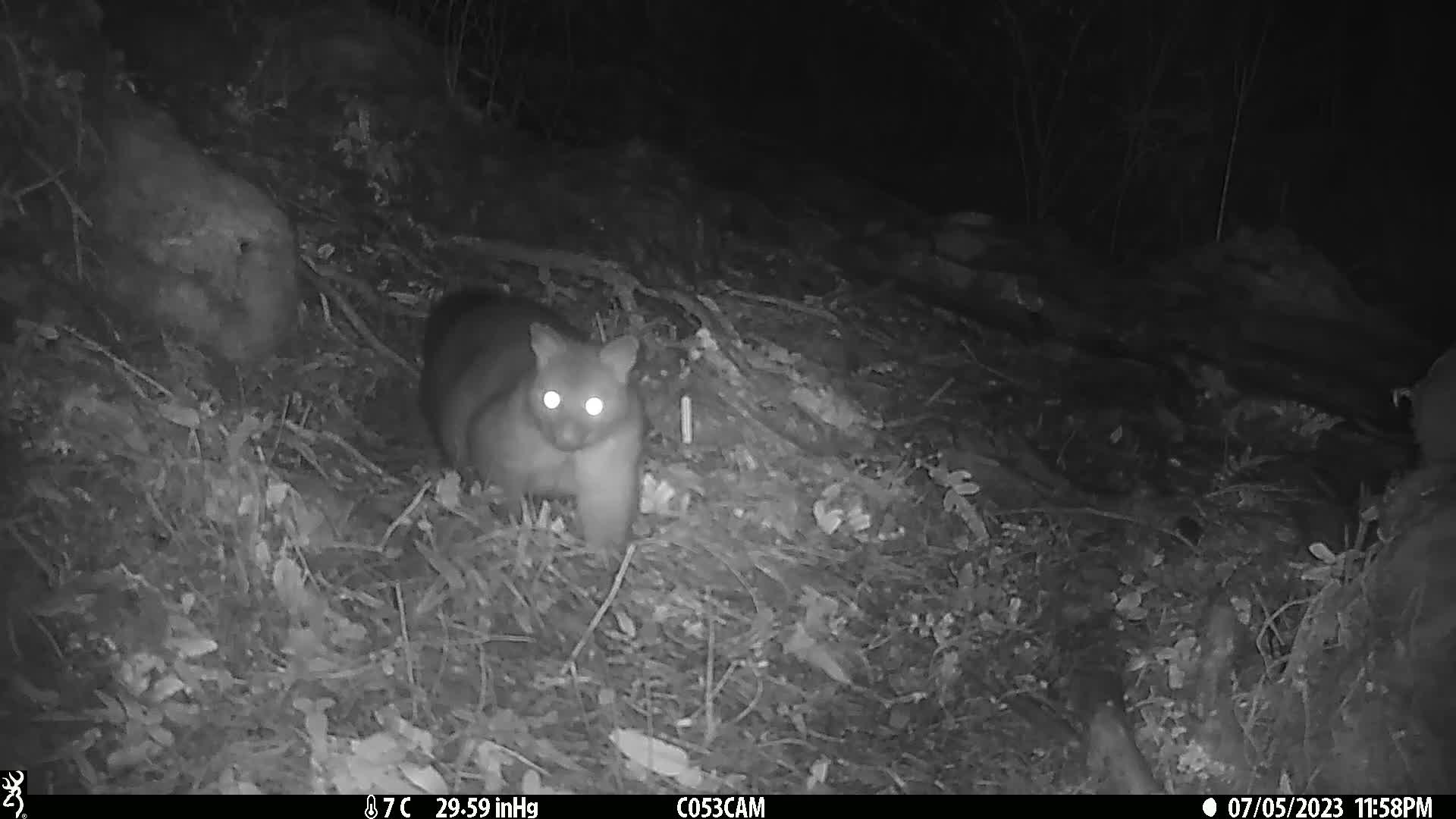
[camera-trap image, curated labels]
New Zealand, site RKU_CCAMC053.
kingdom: Animalia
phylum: Chordata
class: Mammalia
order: Diprotodontia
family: Phalangeridae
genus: Trichosurus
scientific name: Trichosurus vulpecula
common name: common brushtail possum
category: possum